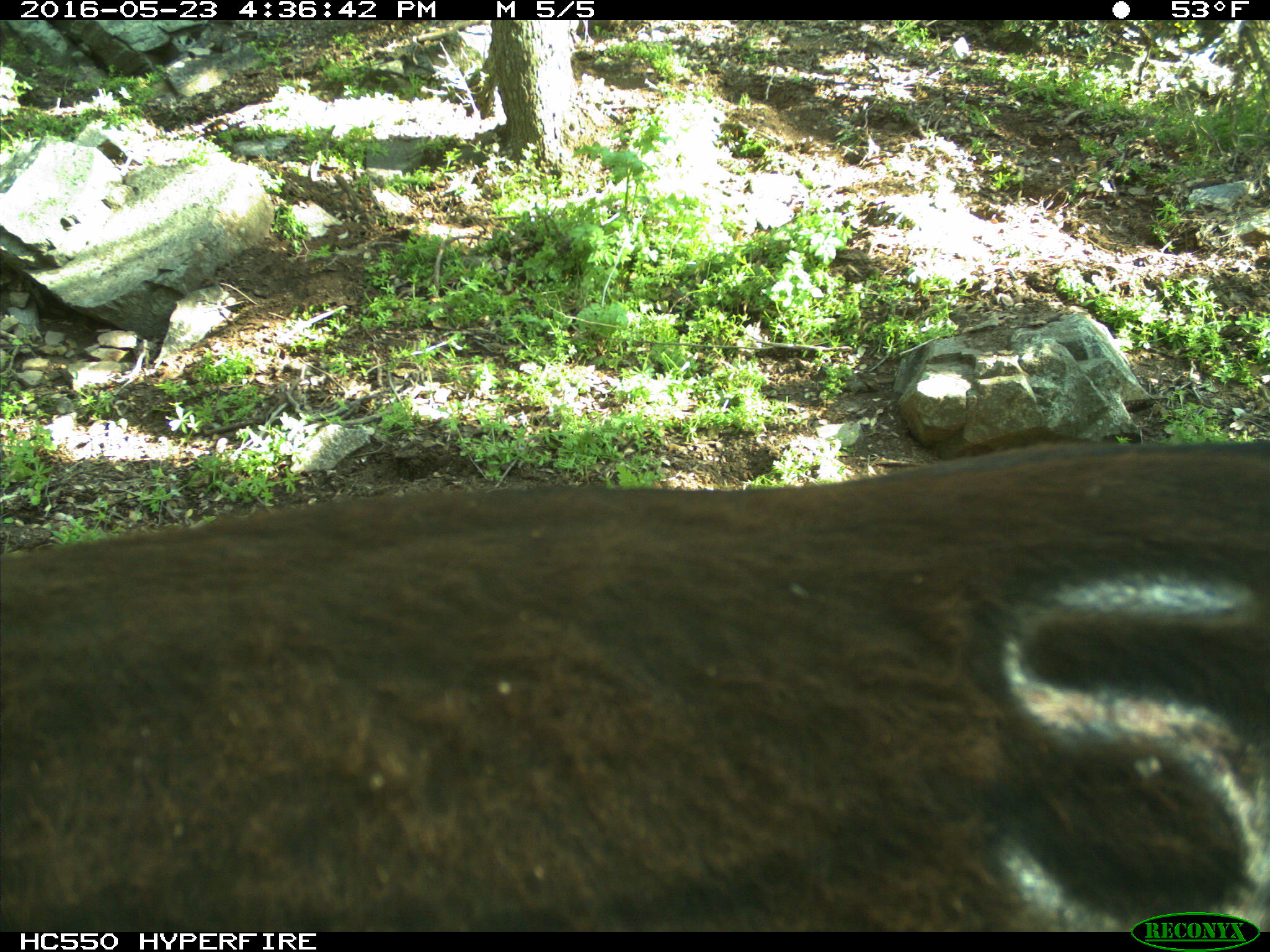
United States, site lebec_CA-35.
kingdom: Animalia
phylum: Chordata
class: Mammalia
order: Artiodactyla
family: Bovidae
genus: Bos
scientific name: Bos taurus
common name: domestic cow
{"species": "Bos taurus (domestic cow)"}